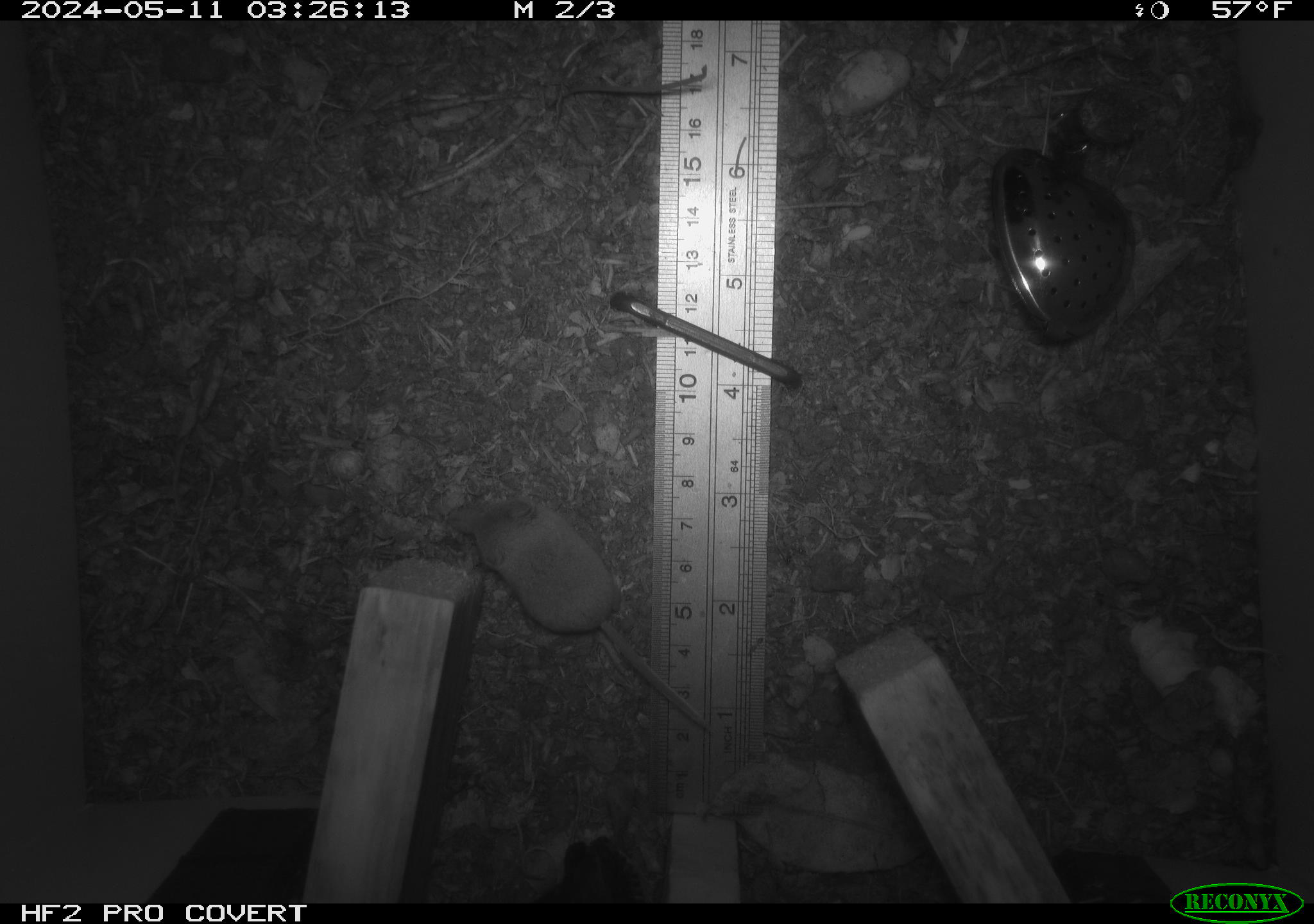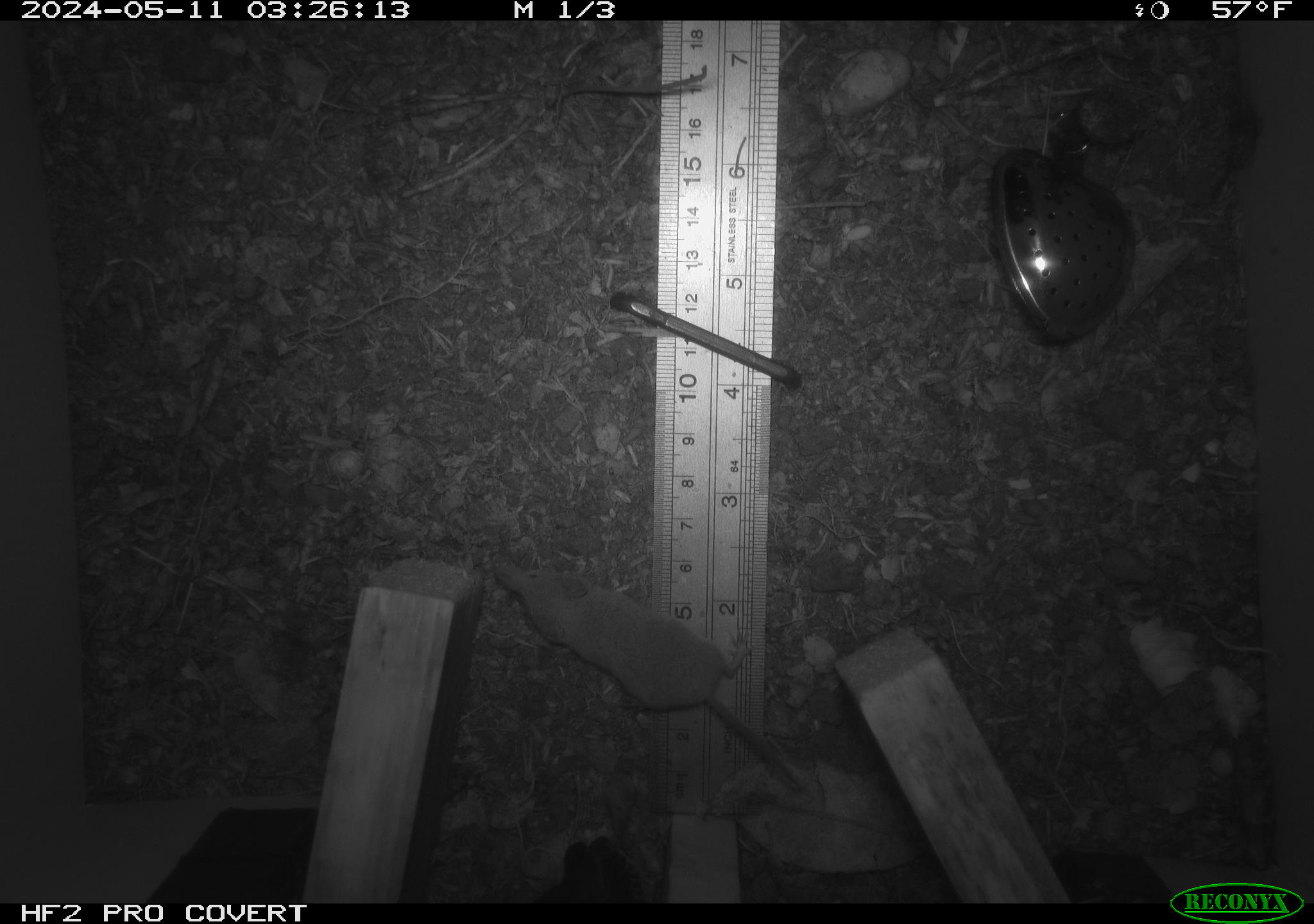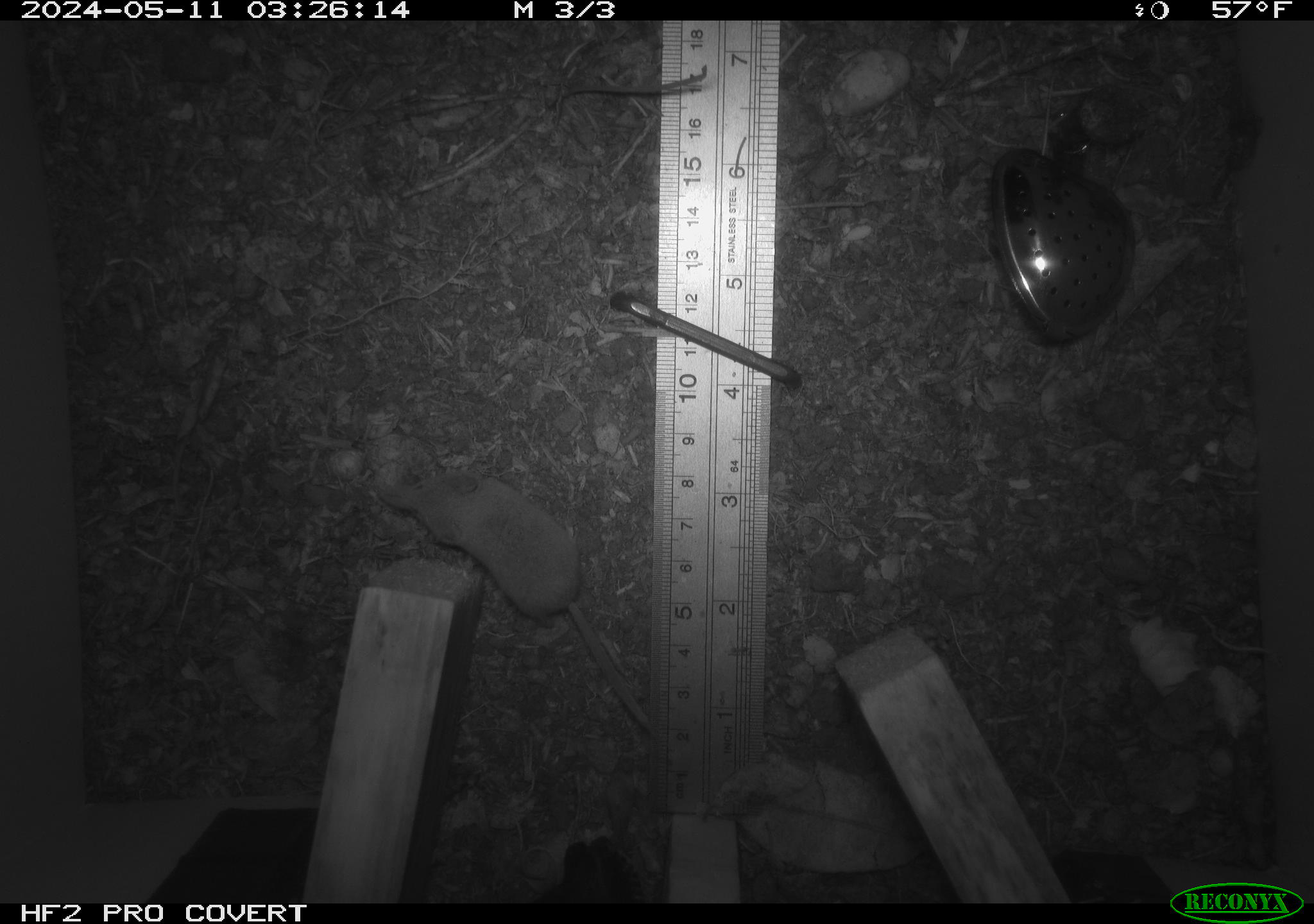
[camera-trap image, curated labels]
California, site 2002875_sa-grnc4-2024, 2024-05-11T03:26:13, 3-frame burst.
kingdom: Animalia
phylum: Chordata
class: Mammalia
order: Eulipotyphla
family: Soricidae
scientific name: Soricidae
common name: shrews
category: soricidae family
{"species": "soricidae family (shrews) (Soricidae)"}